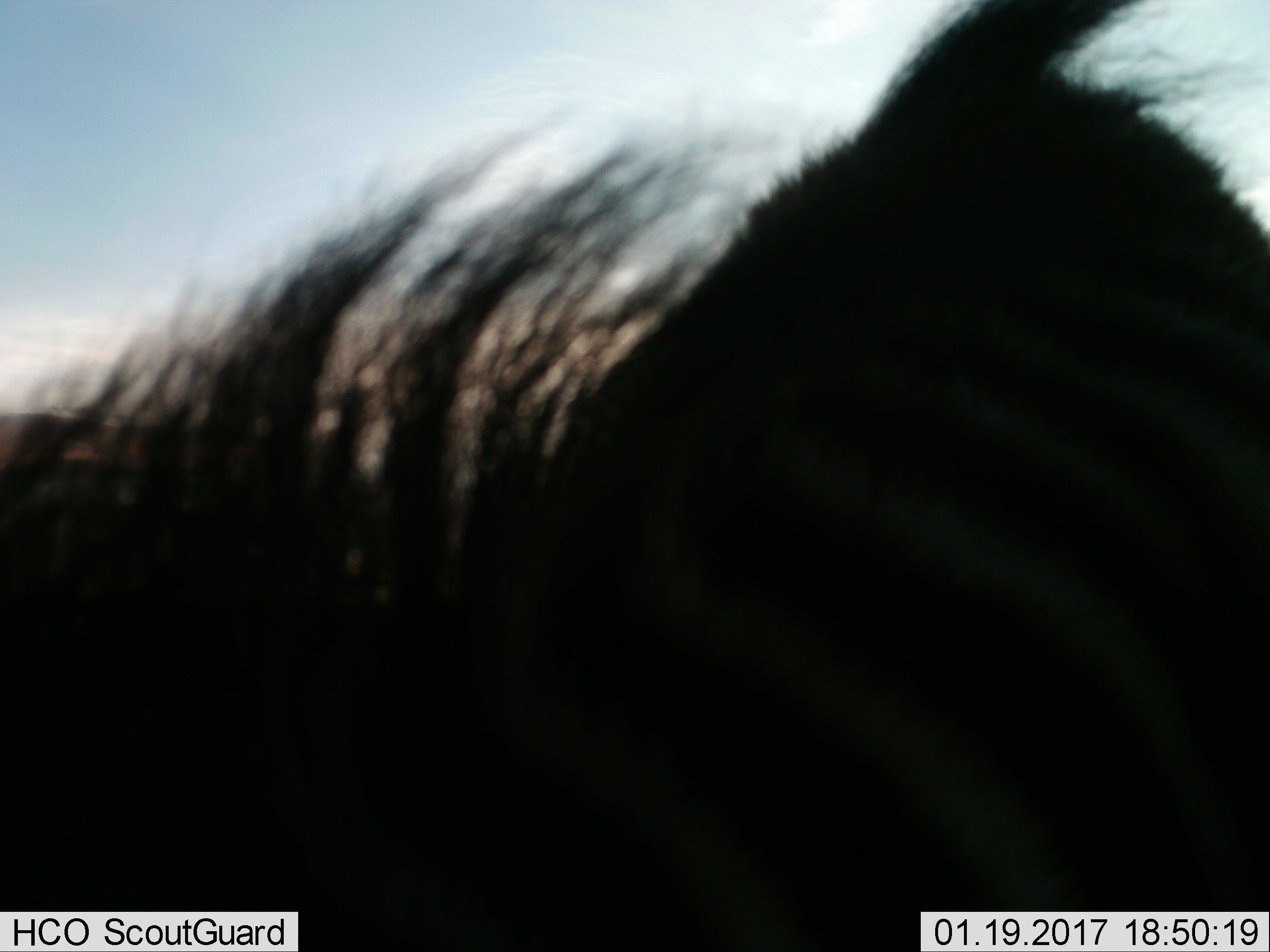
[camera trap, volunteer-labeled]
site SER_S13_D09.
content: unidentified animal